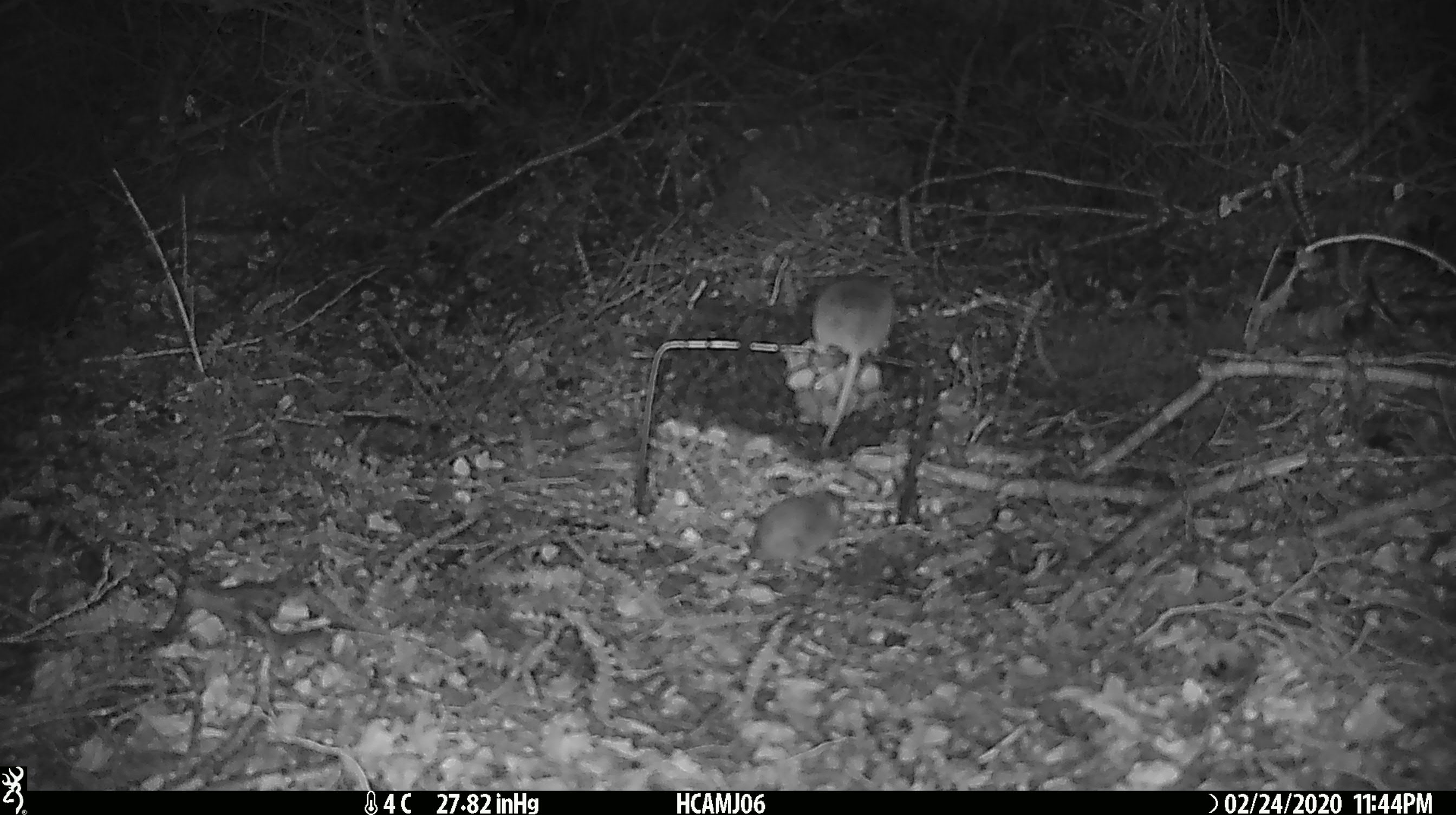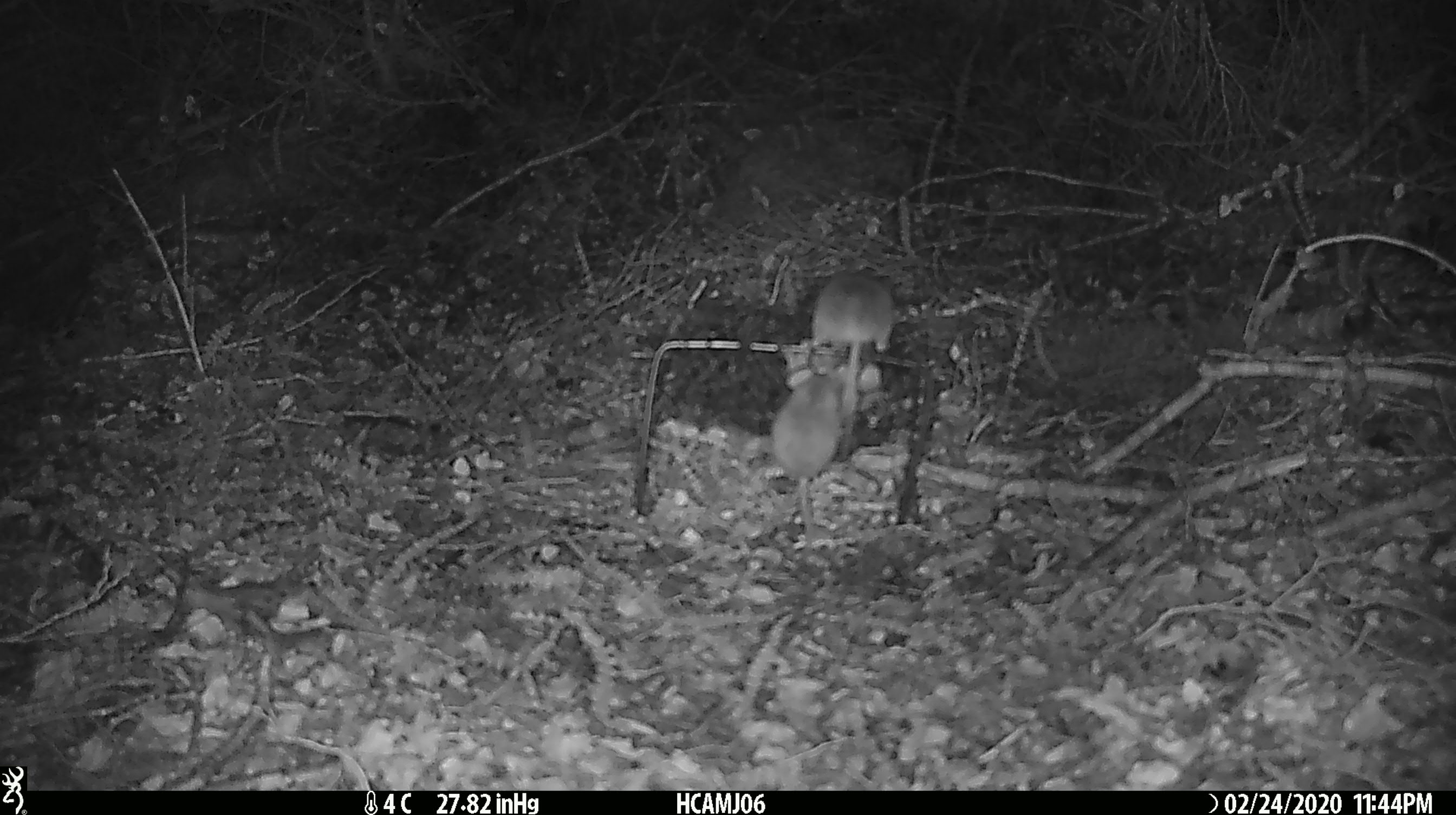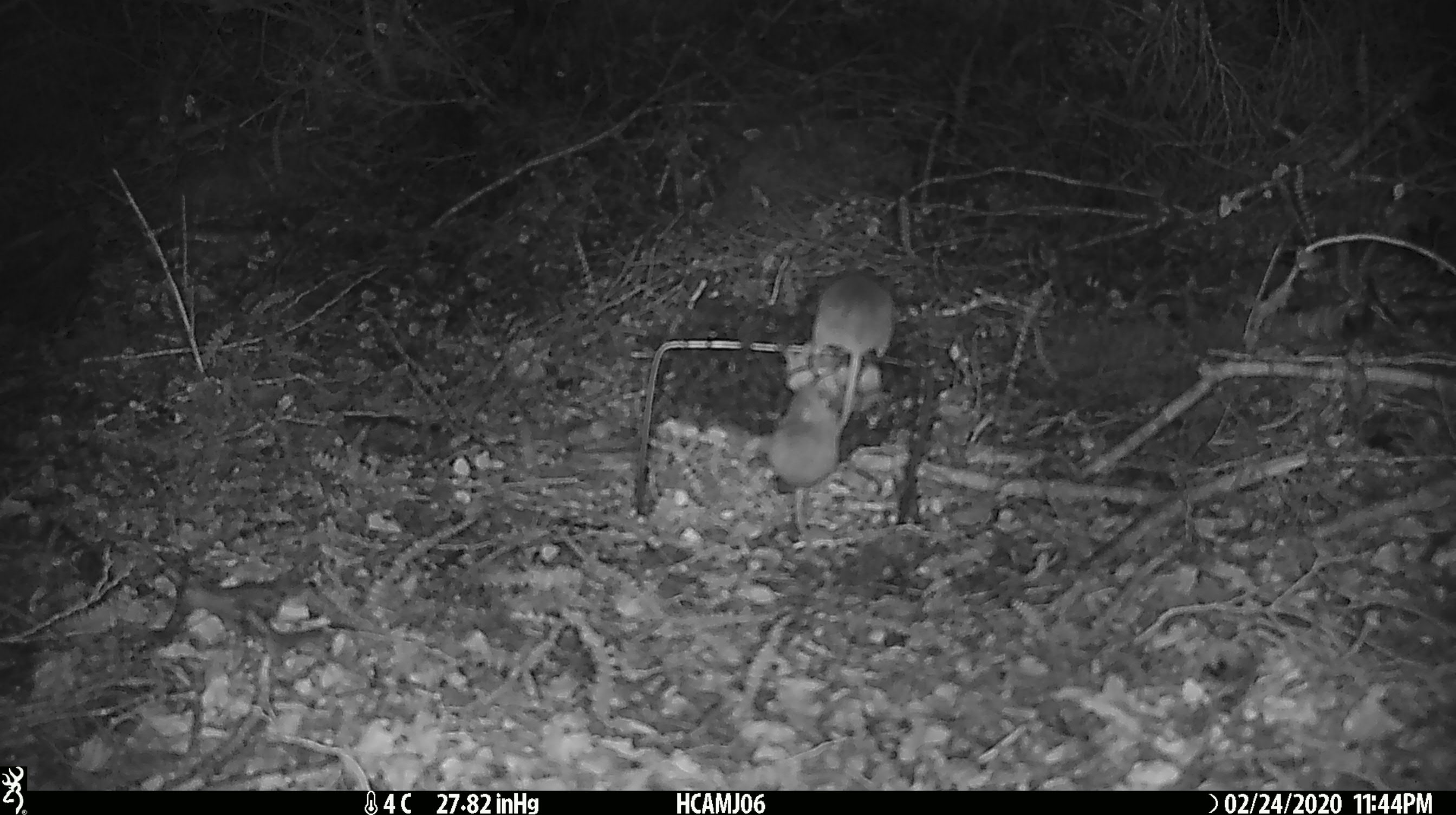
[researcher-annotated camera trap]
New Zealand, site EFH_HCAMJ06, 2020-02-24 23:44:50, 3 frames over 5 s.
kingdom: Animalia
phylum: Chordata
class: Mammalia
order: Rodentia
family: Muridae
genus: Mus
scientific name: Mus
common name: mouse